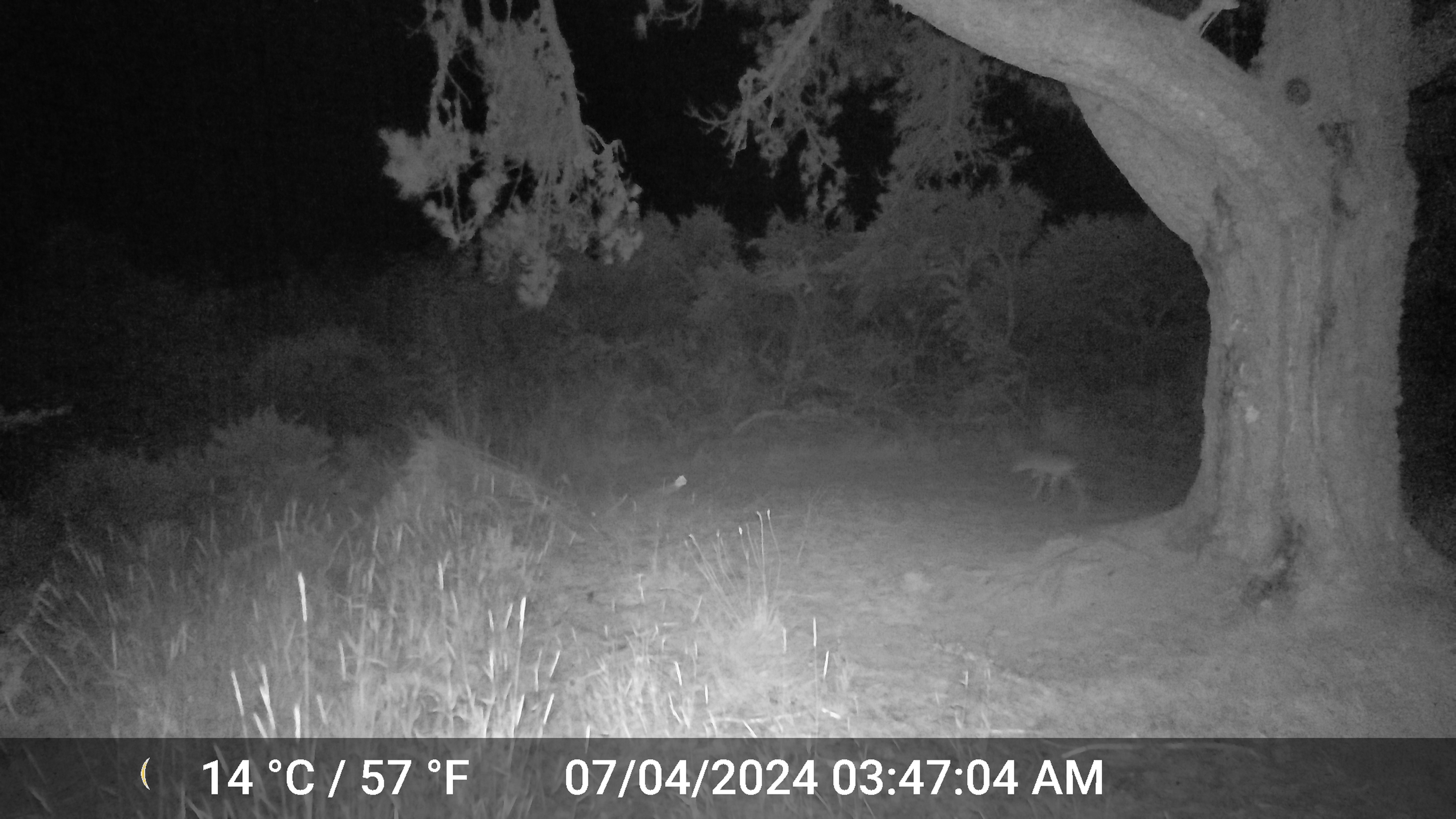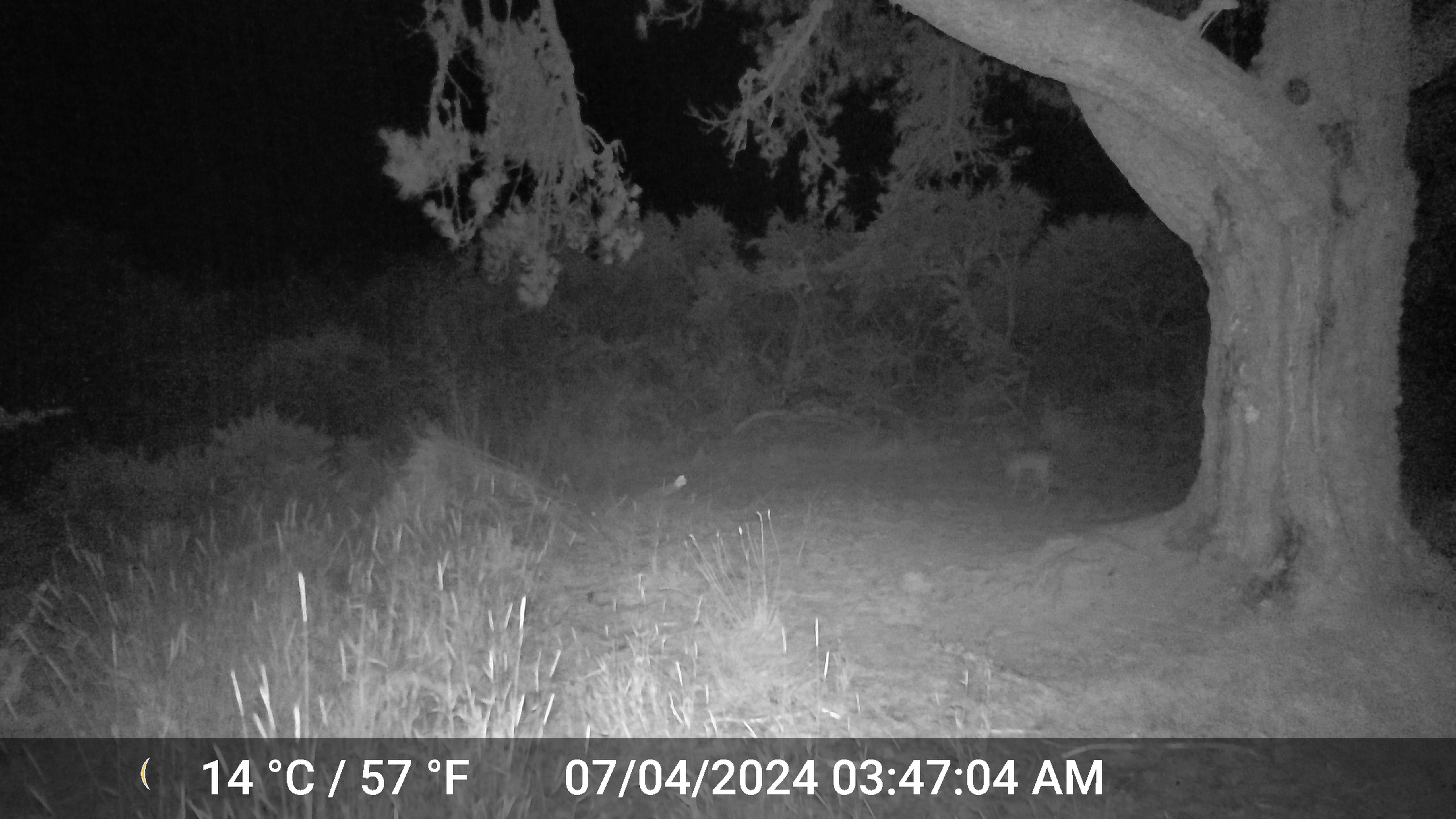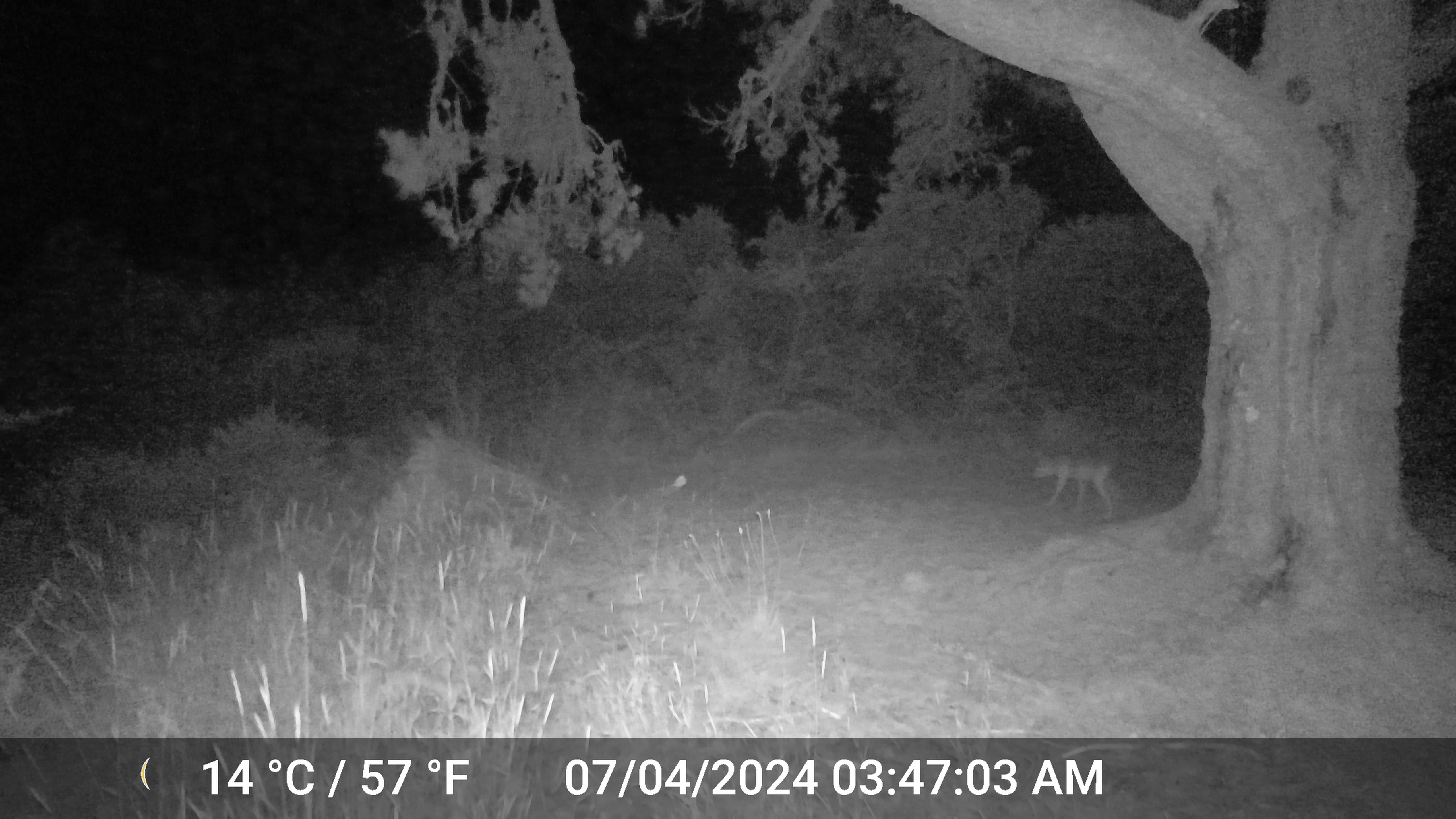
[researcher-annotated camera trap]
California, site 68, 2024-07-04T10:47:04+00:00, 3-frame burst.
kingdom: Animalia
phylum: Chordata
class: Mammalia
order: Carnivora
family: Canidae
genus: Canis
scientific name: Canis latrans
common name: coyote